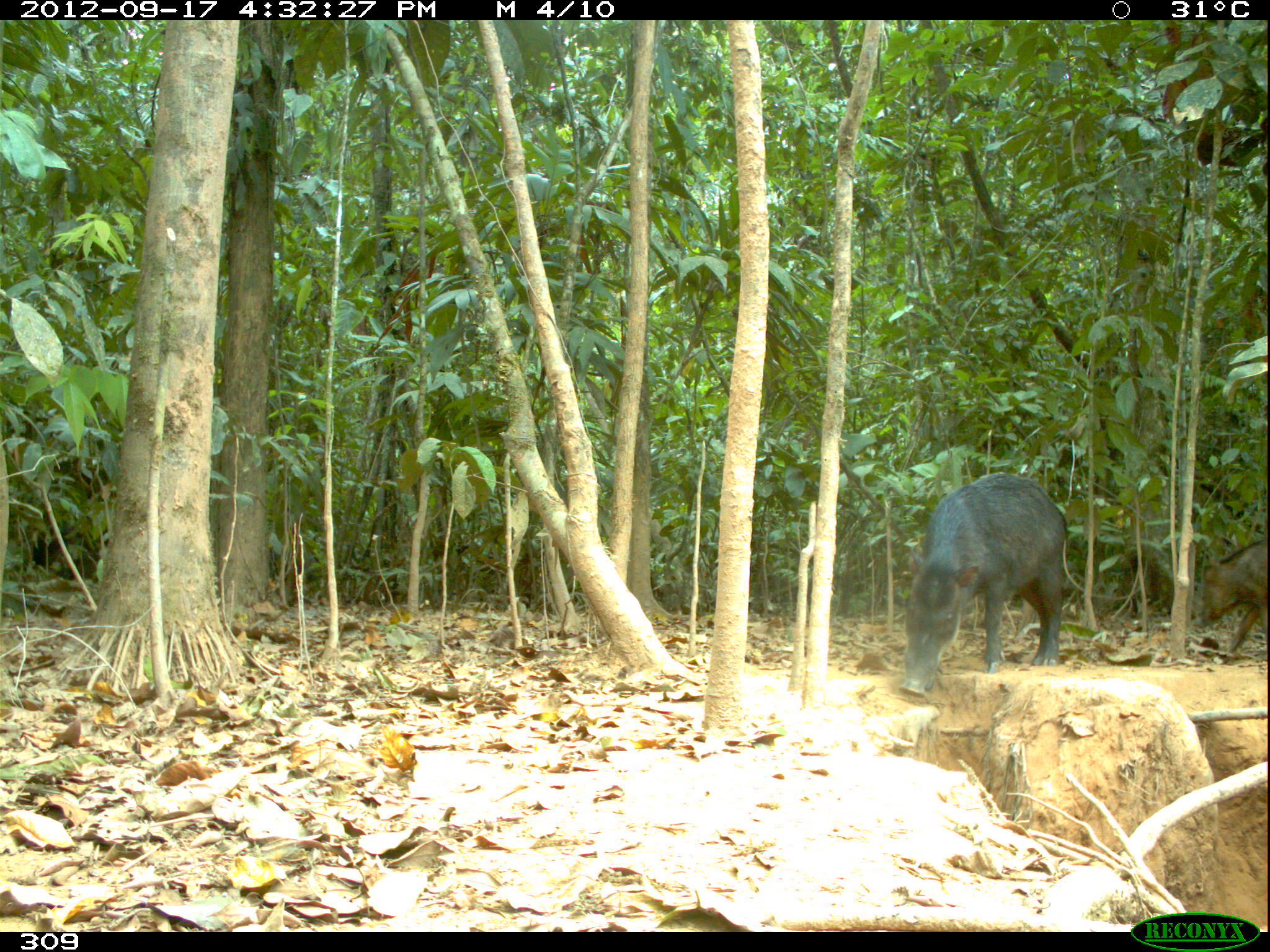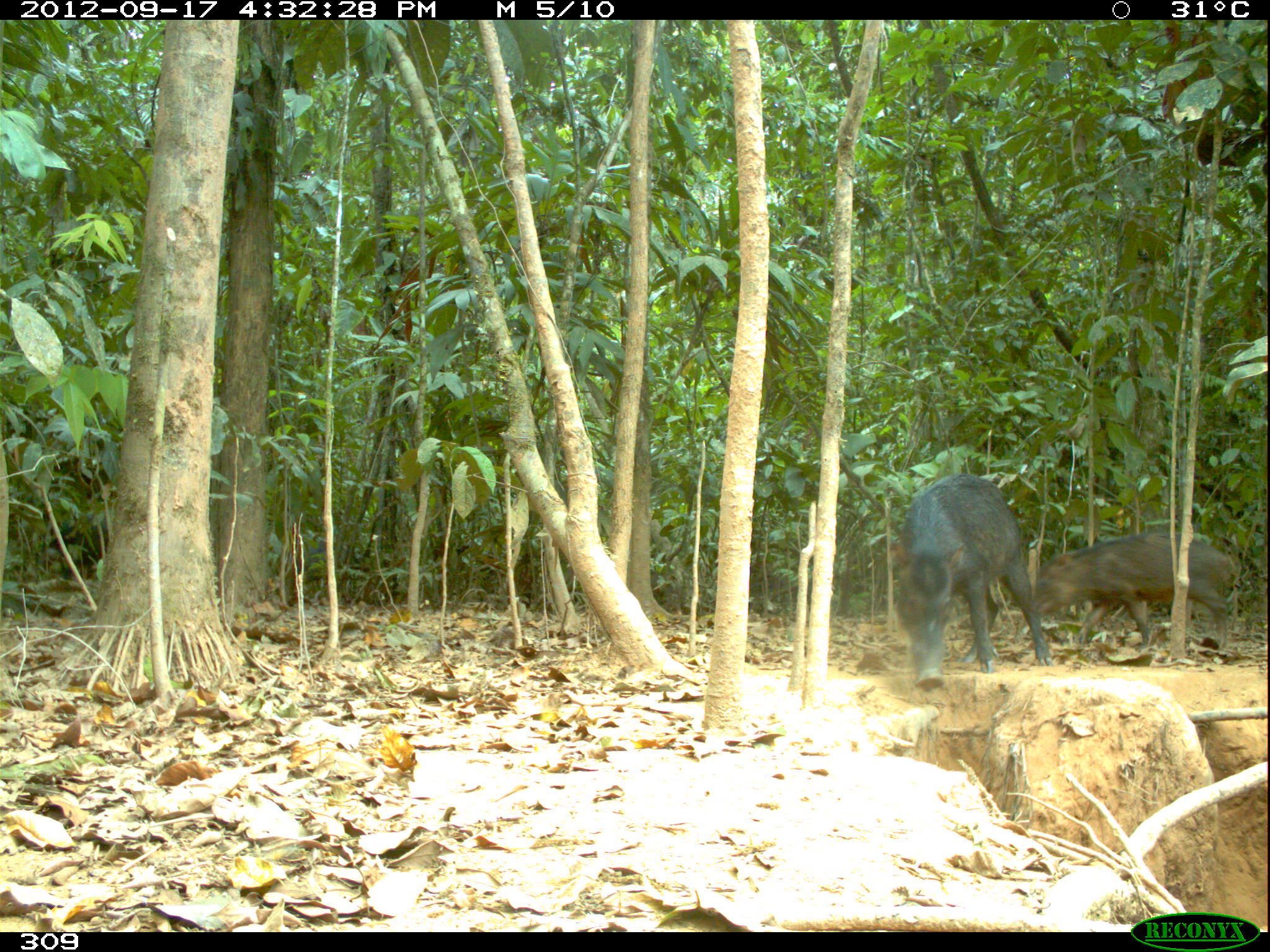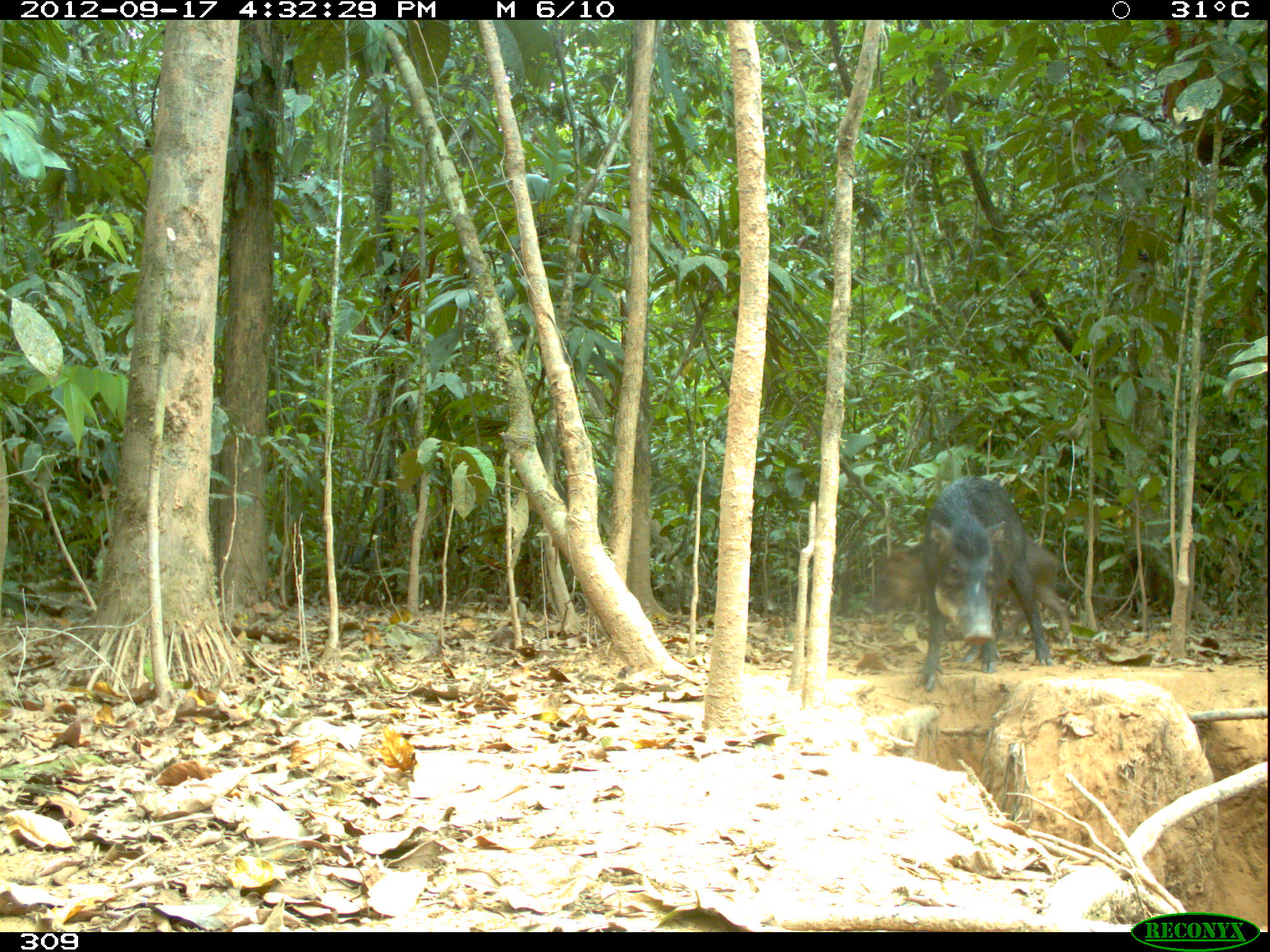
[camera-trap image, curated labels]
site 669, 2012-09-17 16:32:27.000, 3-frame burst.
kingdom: Animalia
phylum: Chordata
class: Mammalia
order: Artiodactyla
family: Tayassuidae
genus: Tayassu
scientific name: Tayassu pecari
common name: white-lipped peccary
Tayassu pecari (white-lipped peccary).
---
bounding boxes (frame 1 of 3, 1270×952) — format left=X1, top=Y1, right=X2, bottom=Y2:
tayassu pecari: left=898, top=472, right=1070, bottom=696; left=1190, top=537, right=1268, bottom=656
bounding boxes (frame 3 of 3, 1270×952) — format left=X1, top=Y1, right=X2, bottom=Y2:
tayassu pecari: left=913, top=474, right=1053, bottom=690; left=862, top=533, right=1072, bottom=664